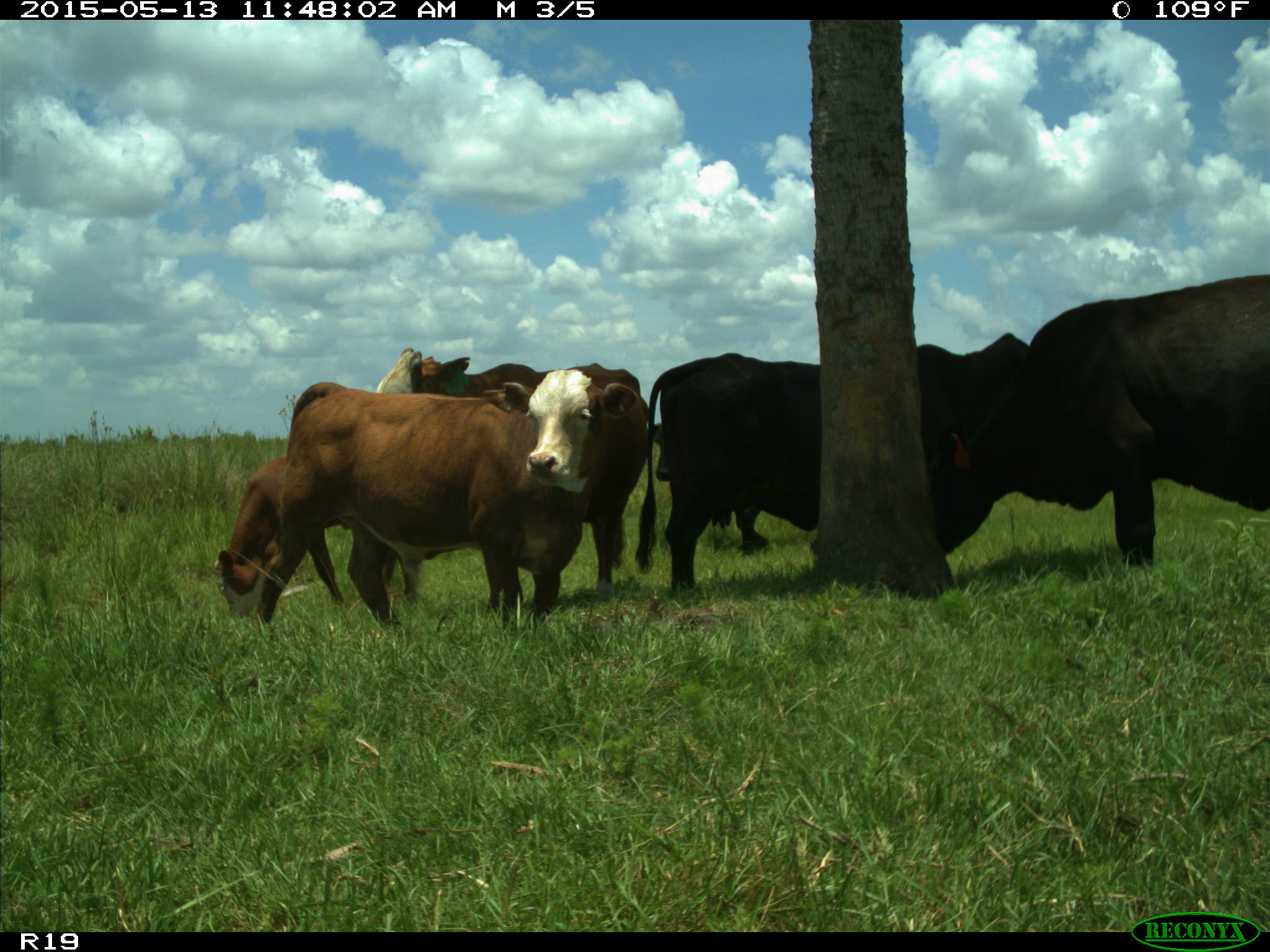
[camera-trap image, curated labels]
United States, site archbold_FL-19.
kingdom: Animalia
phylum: Chordata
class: Mammalia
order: Artiodactyla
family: Bovidae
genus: Bos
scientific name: Bos taurus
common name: domestic cow